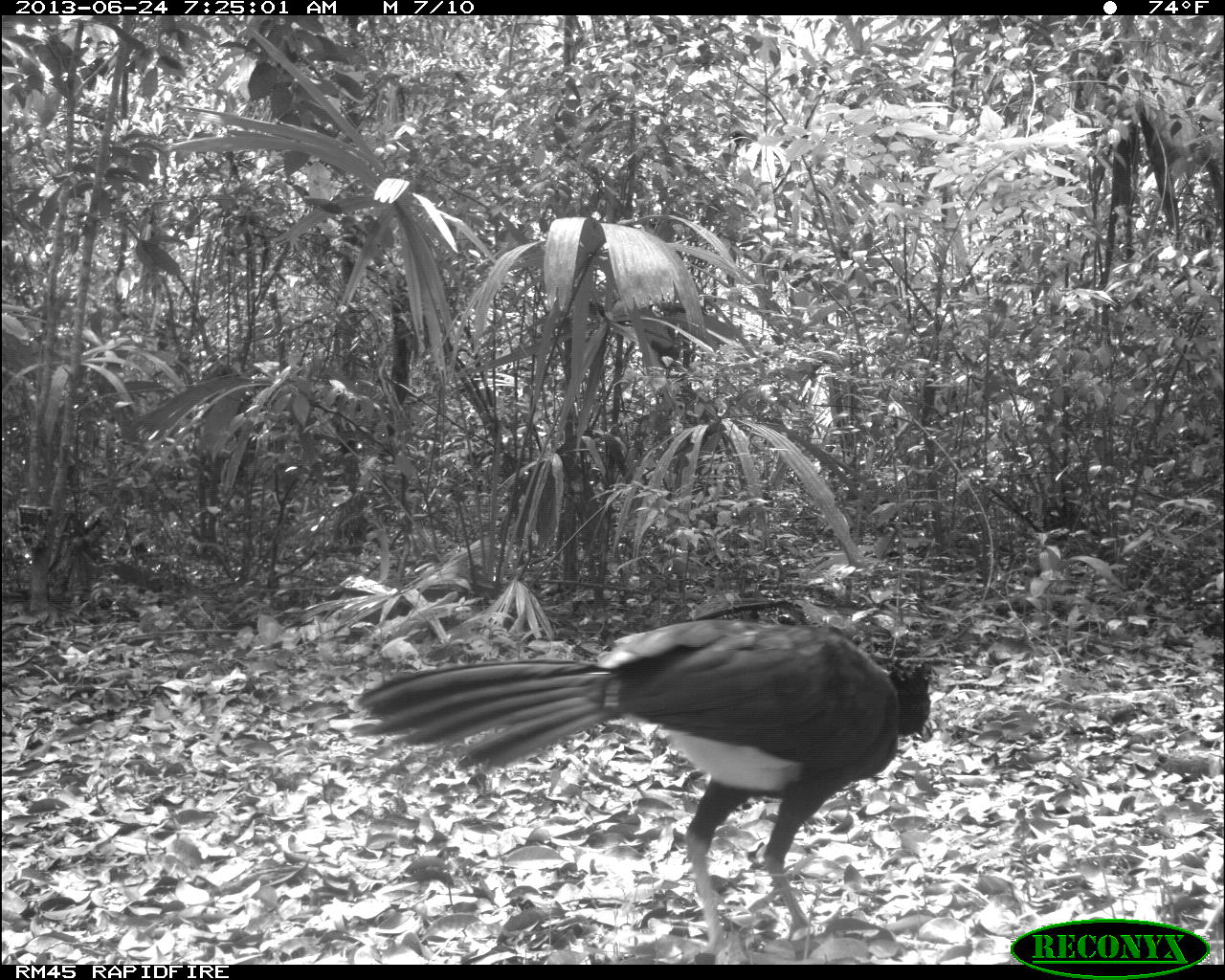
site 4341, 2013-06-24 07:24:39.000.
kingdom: Animalia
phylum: Chordata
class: Aves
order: Galliformes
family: Cracidae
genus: Crax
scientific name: Crax rubra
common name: great curassow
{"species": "Crax rubra (great curassow)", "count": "1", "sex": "male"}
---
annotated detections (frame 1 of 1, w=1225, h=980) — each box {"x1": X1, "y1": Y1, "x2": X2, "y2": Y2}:
crax rubra: {"x1": 348, "y1": 612, "x2": 934, "y2": 955}